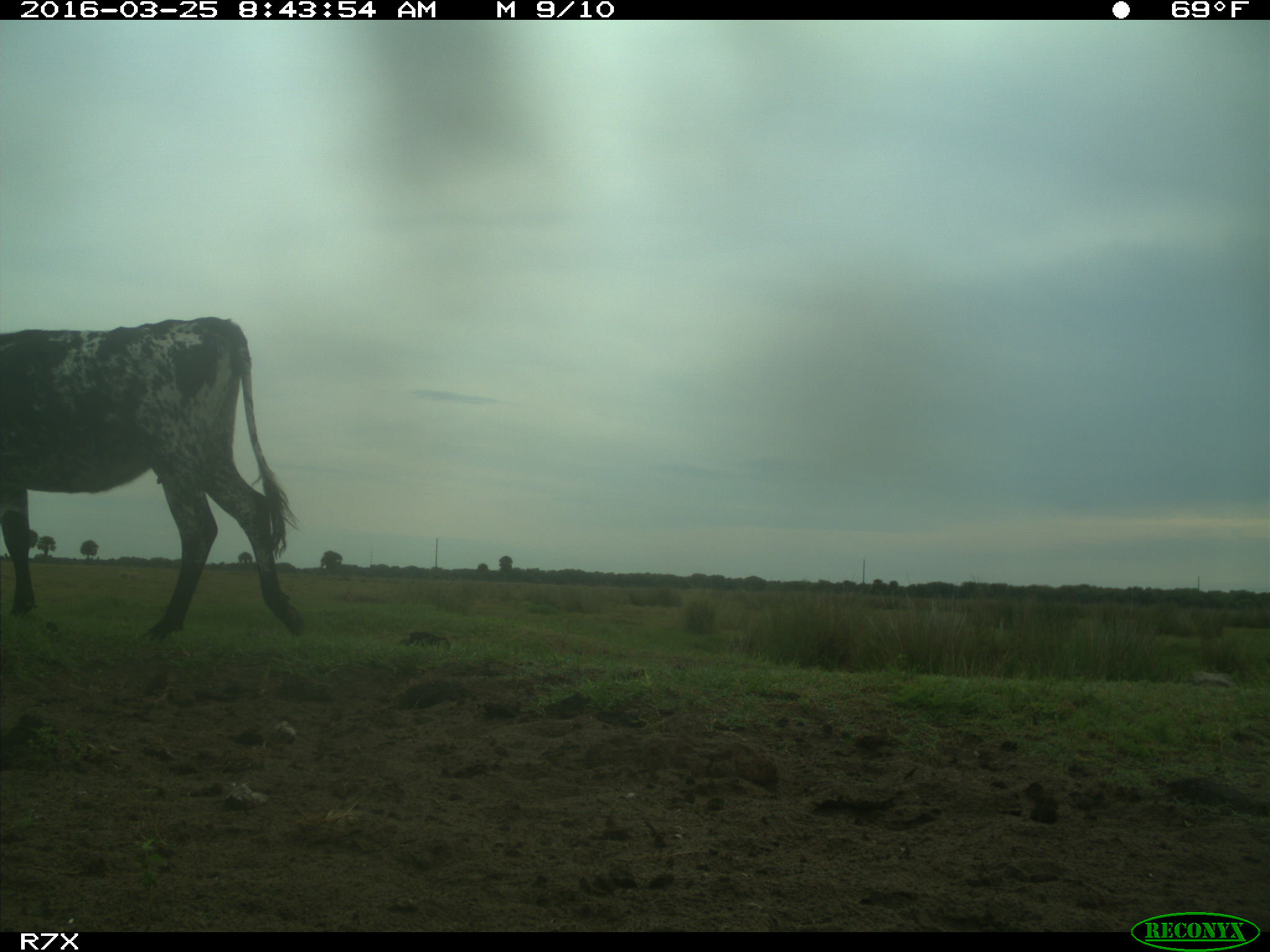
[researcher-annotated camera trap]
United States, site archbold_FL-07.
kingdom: Animalia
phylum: Chordata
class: Mammalia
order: Artiodactyla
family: Bovidae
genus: Bos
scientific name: Bos taurus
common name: domestic cow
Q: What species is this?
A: Bos taurus (domestic cow).